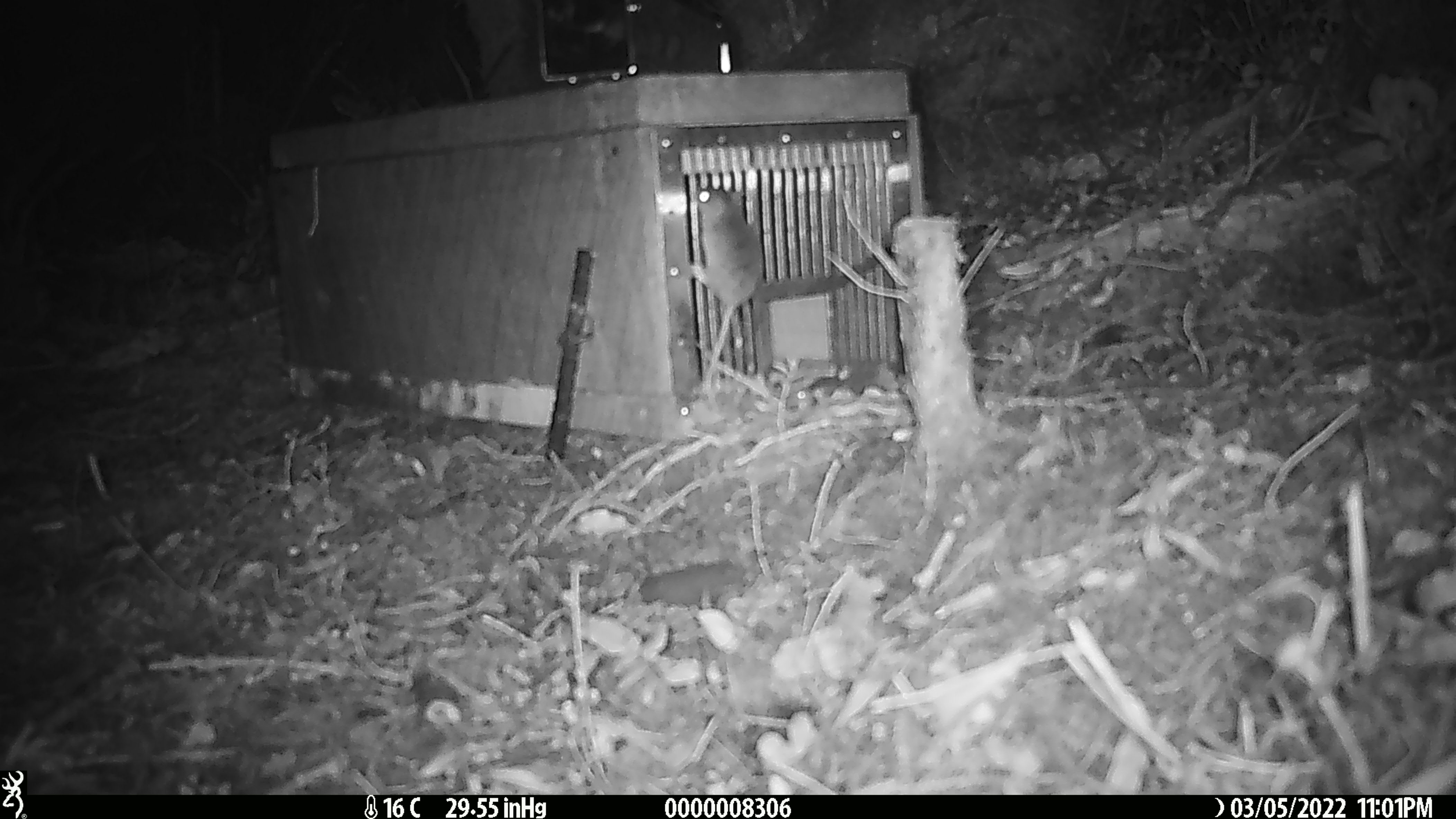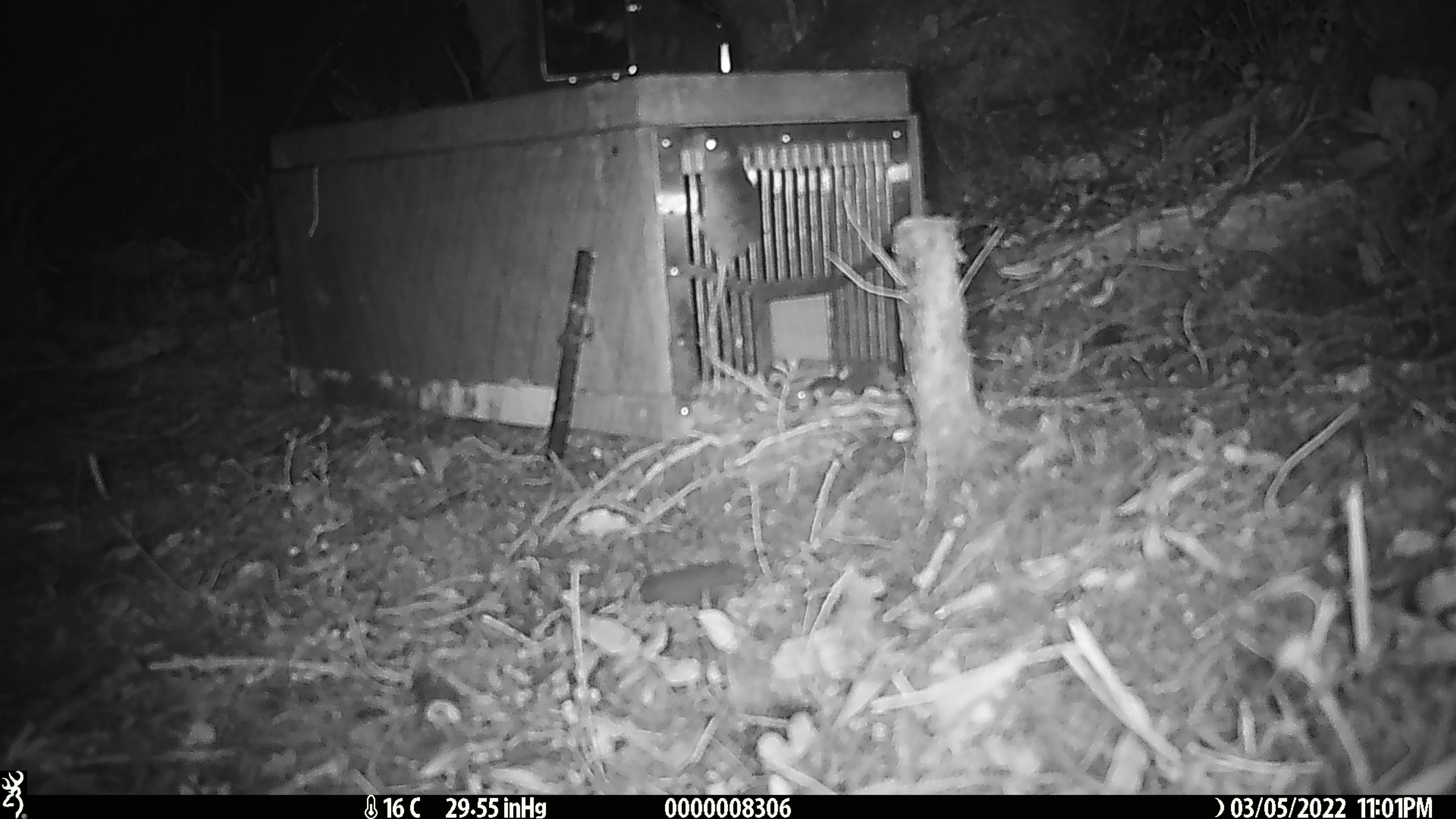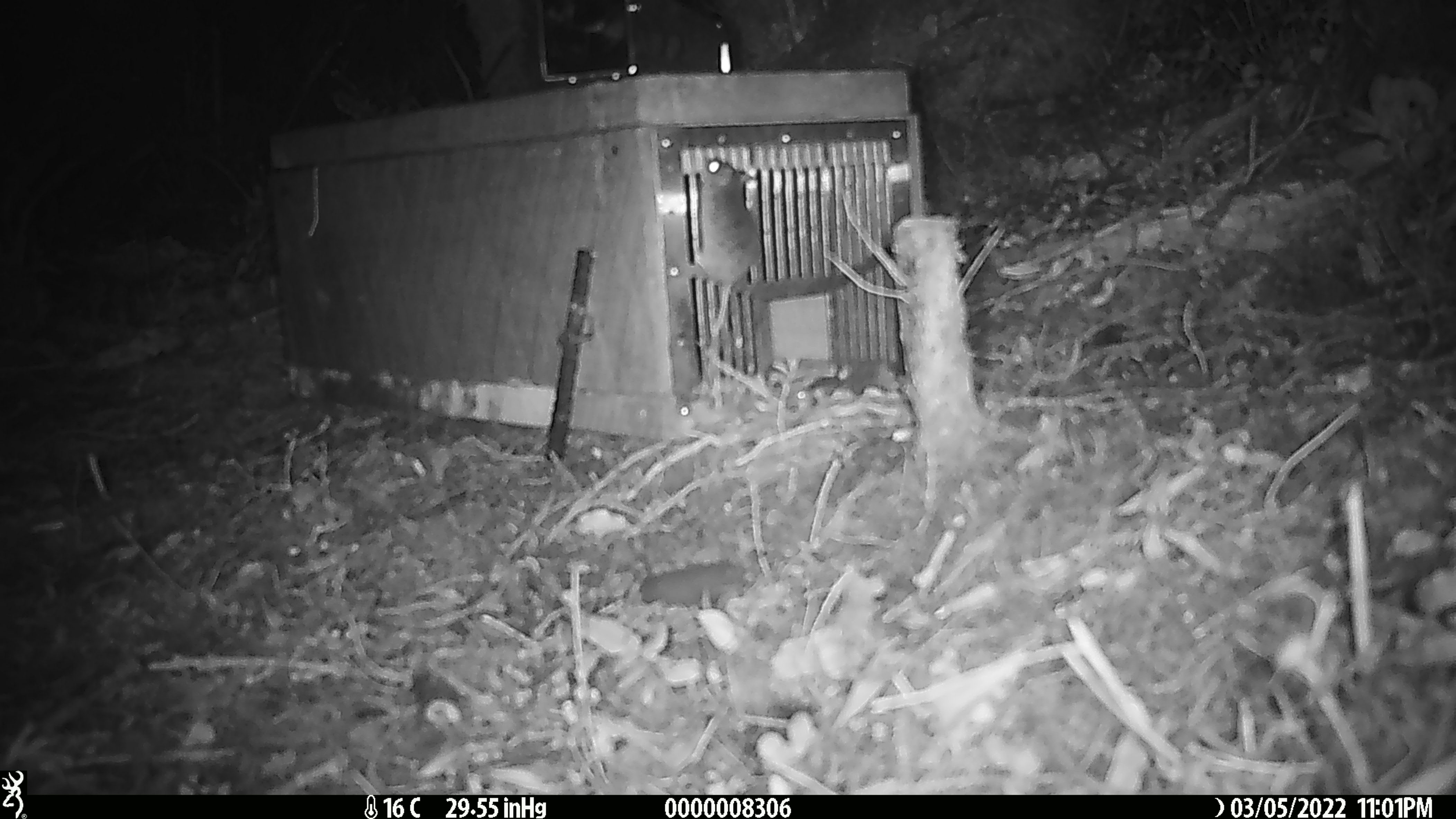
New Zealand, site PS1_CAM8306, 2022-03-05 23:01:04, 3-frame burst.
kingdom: Animalia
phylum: Chordata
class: Mammalia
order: Rodentia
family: Muridae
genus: Mus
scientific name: Mus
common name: mouse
Mouse (Mus).